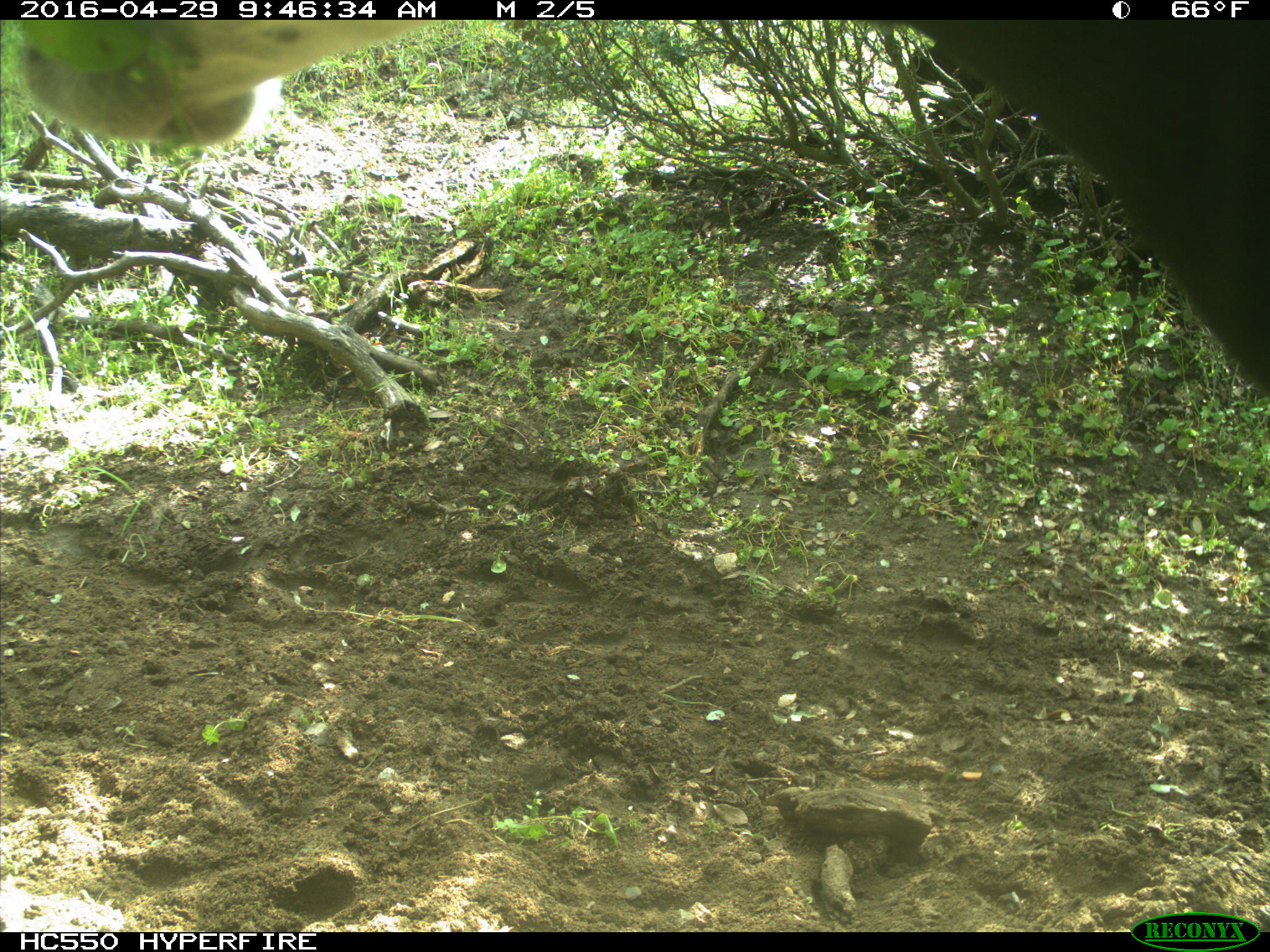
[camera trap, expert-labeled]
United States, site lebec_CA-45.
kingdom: Animalia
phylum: Chordata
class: Mammalia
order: Artiodactyla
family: Bovidae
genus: Bos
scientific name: Bos taurus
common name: domestic cow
Bos taurus (domestic cow).